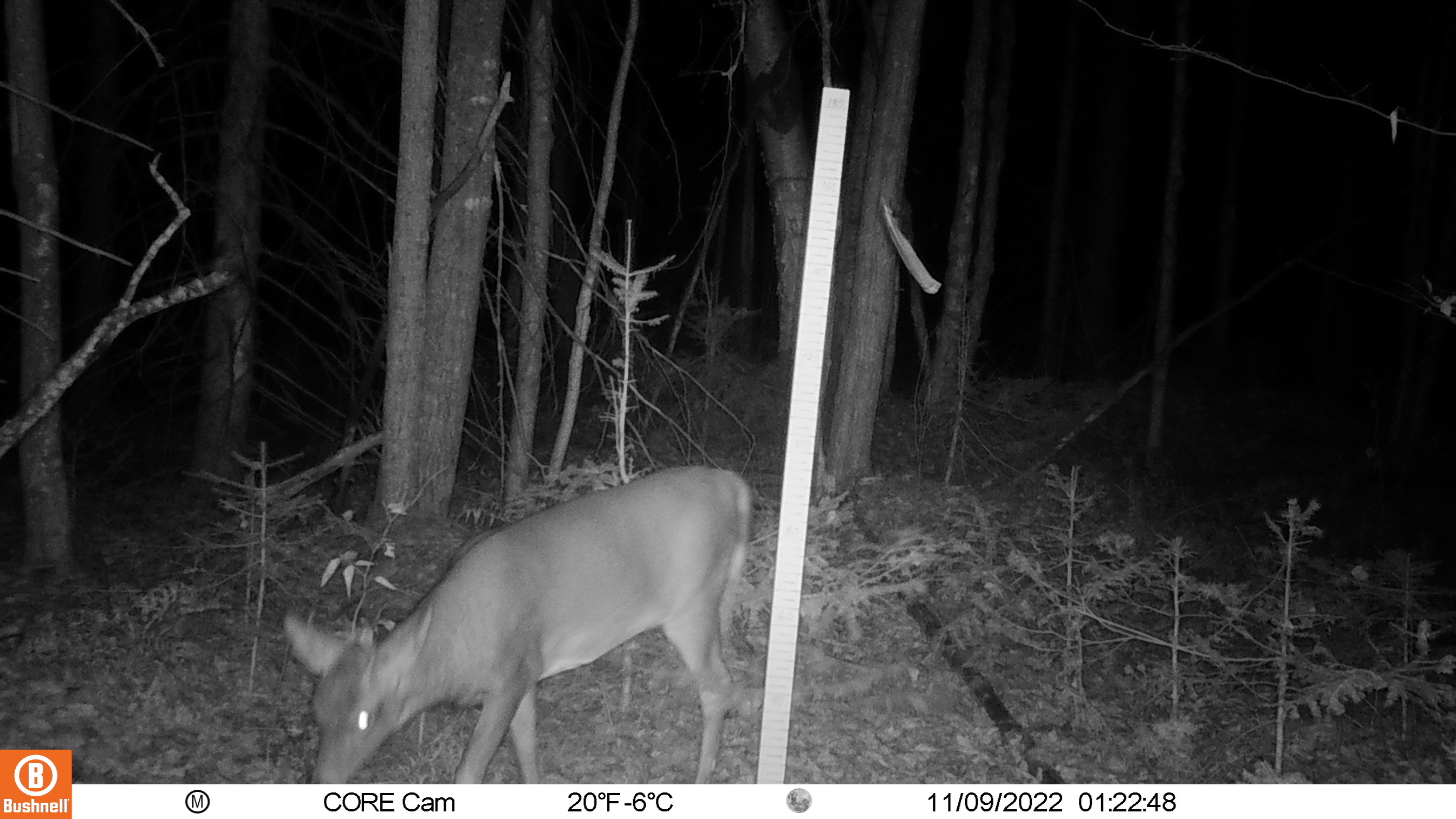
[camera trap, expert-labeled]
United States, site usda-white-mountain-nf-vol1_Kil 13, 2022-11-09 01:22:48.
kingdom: Animalia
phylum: Chordata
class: Mammalia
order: Artiodactyla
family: Cervidae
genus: Odocoileus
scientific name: Odocoileus virginianus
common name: white-tailed deer